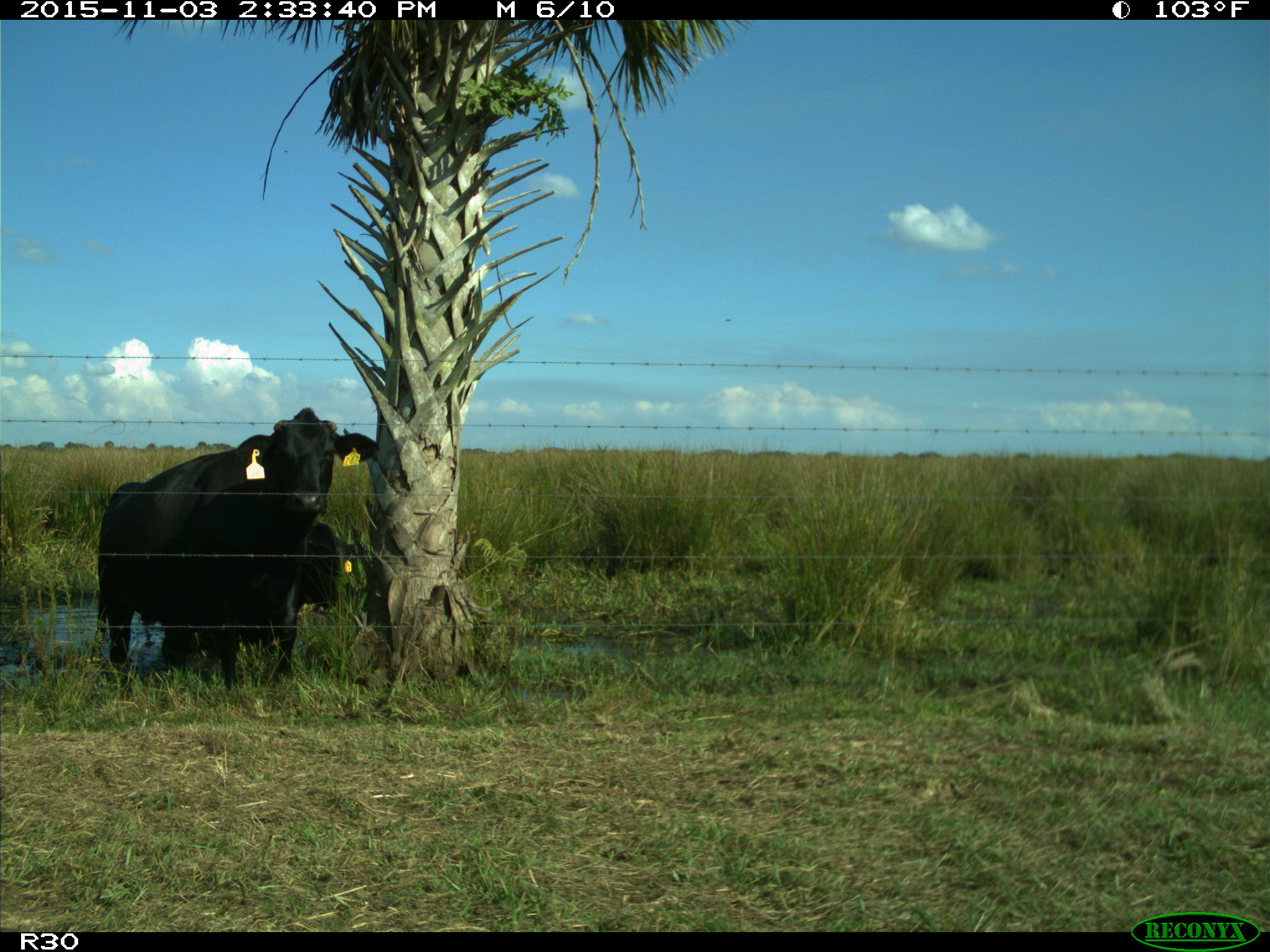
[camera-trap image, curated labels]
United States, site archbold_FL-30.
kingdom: Animalia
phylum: Chordata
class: Mammalia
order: Artiodactyla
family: Bovidae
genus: Bos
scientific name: Bos taurus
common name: domestic cow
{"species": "Bos taurus (domestic cow)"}